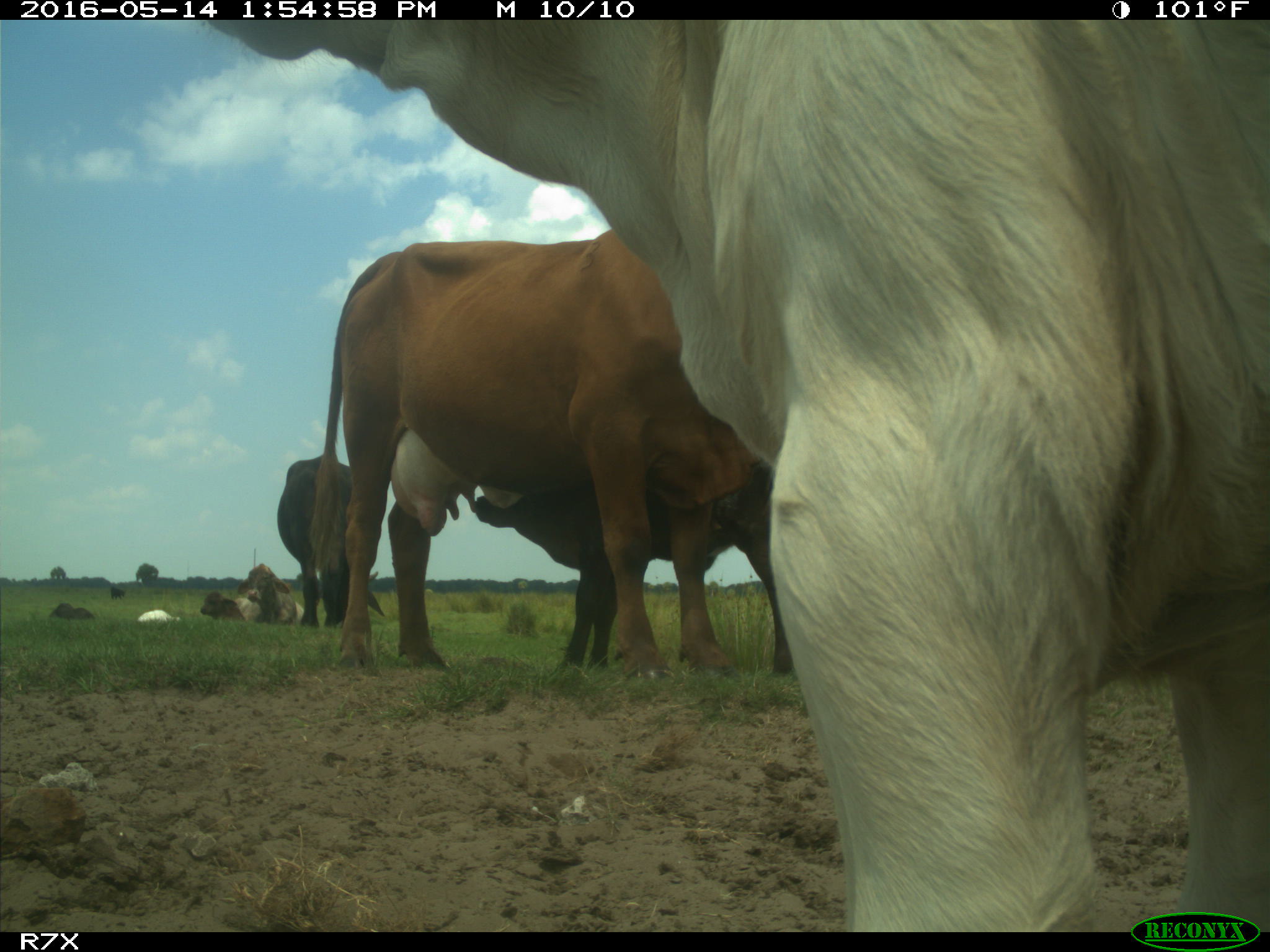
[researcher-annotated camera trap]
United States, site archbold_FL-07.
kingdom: Animalia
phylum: Chordata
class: Mammalia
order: Artiodactyla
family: Bovidae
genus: Bos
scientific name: Bos taurus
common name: domestic cow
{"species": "Bos taurus (domestic cow)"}